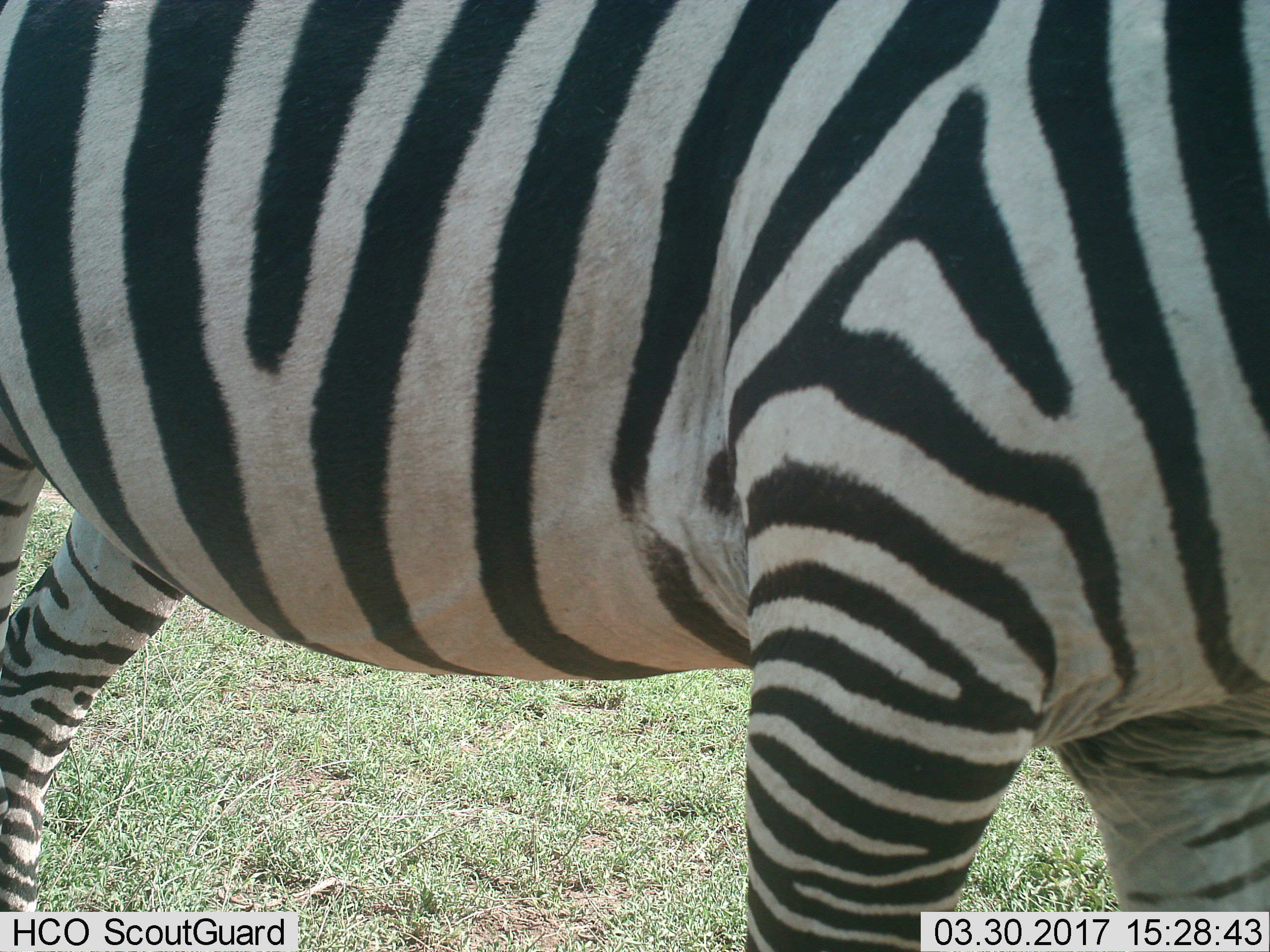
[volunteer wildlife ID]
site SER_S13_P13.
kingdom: Animalia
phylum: Chordata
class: Mammalia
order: Perissodactyla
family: Equidae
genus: Equus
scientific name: Equus quagga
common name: plains zebra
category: zebraplains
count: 1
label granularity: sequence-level